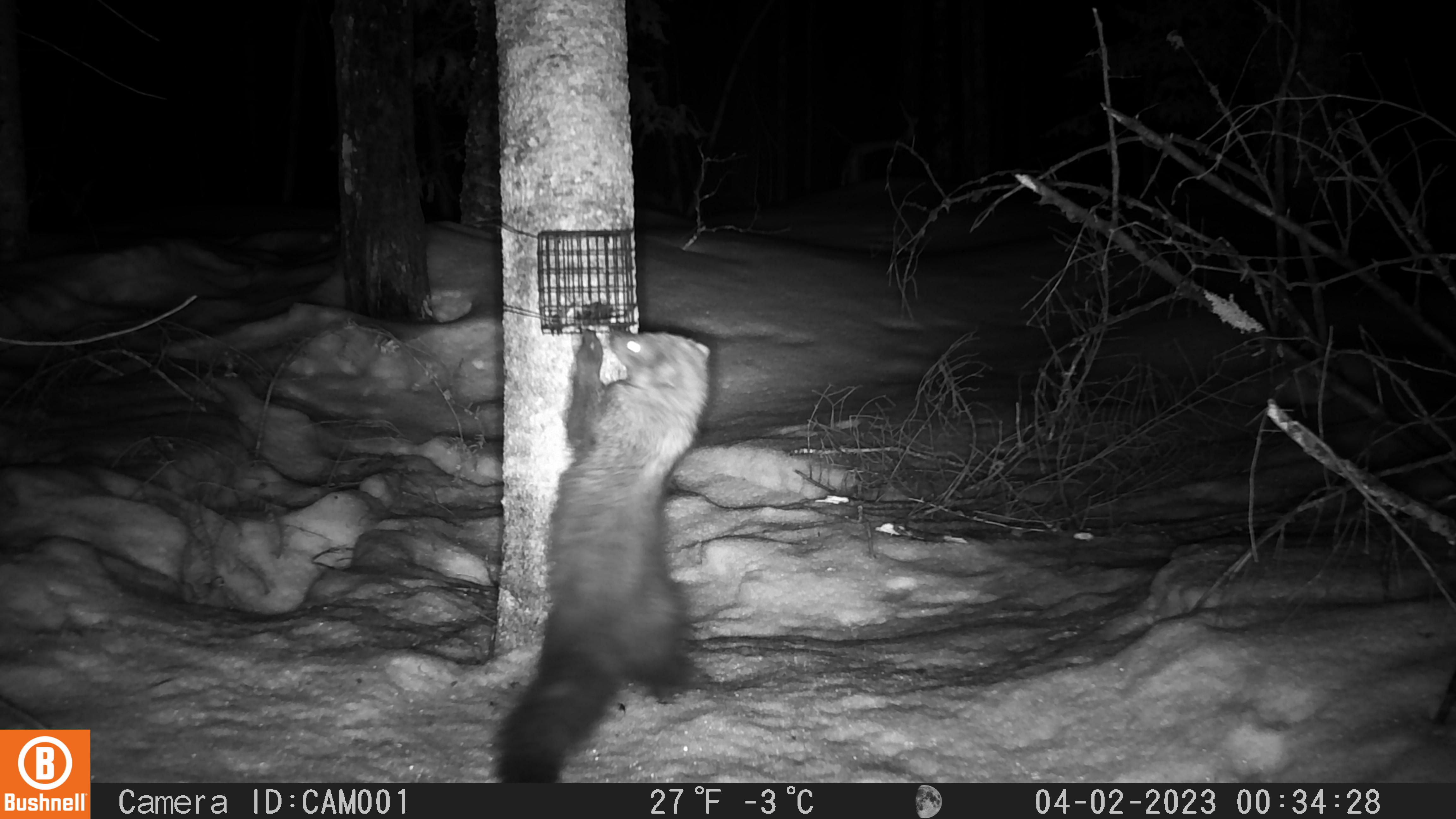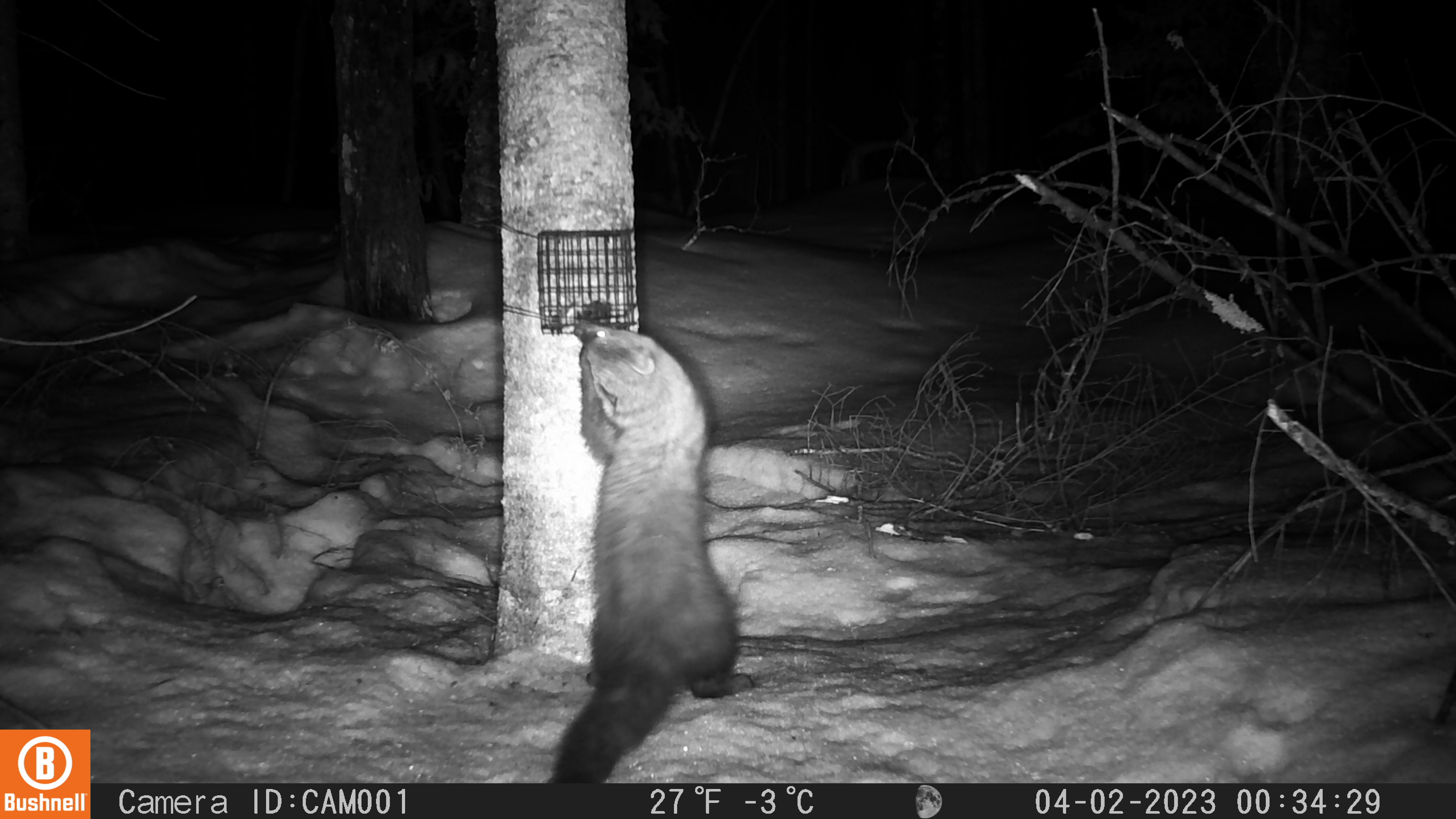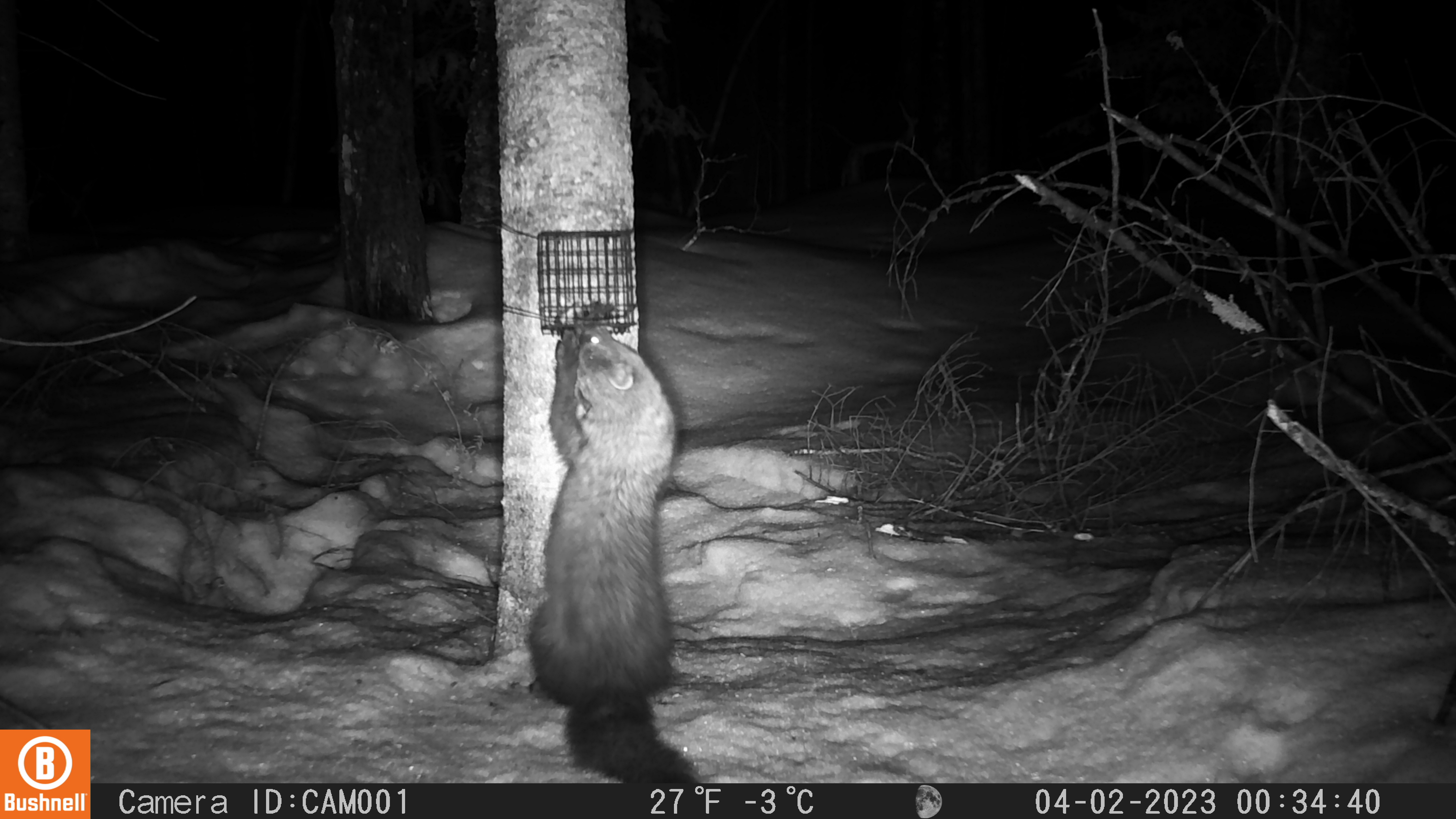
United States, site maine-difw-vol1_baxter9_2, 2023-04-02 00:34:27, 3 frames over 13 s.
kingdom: Animalia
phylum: Chordata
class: Mammalia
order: Carnivora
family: Mustelidae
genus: Pekania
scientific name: Pekania pennanti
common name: fisher